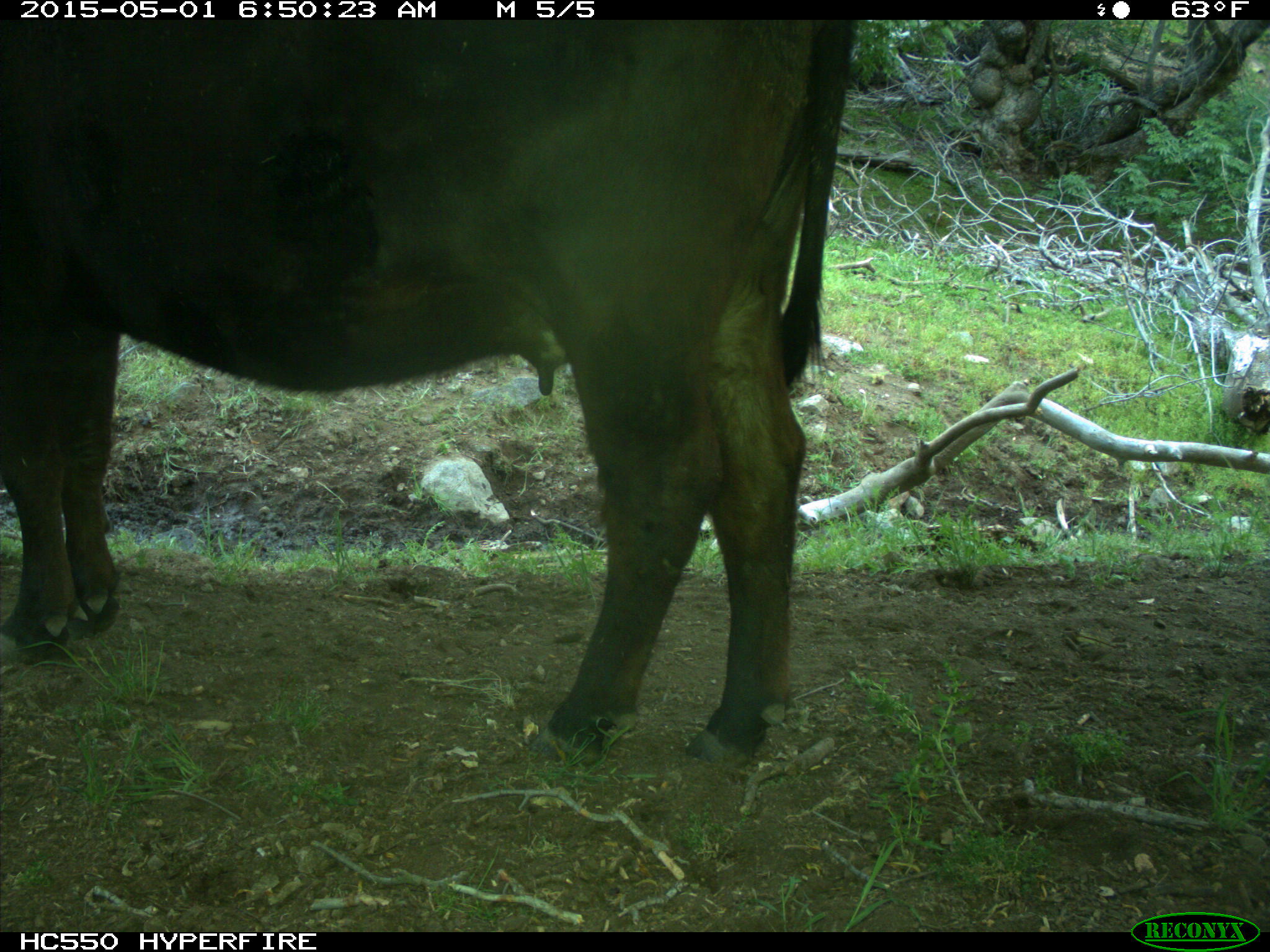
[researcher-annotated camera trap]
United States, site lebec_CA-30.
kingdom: Animalia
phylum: Chordata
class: Mammalia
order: Artiodactyla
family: Bovidae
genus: Bos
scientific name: Bos taurus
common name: domestic cow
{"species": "Bos taurus (domestic cow)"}